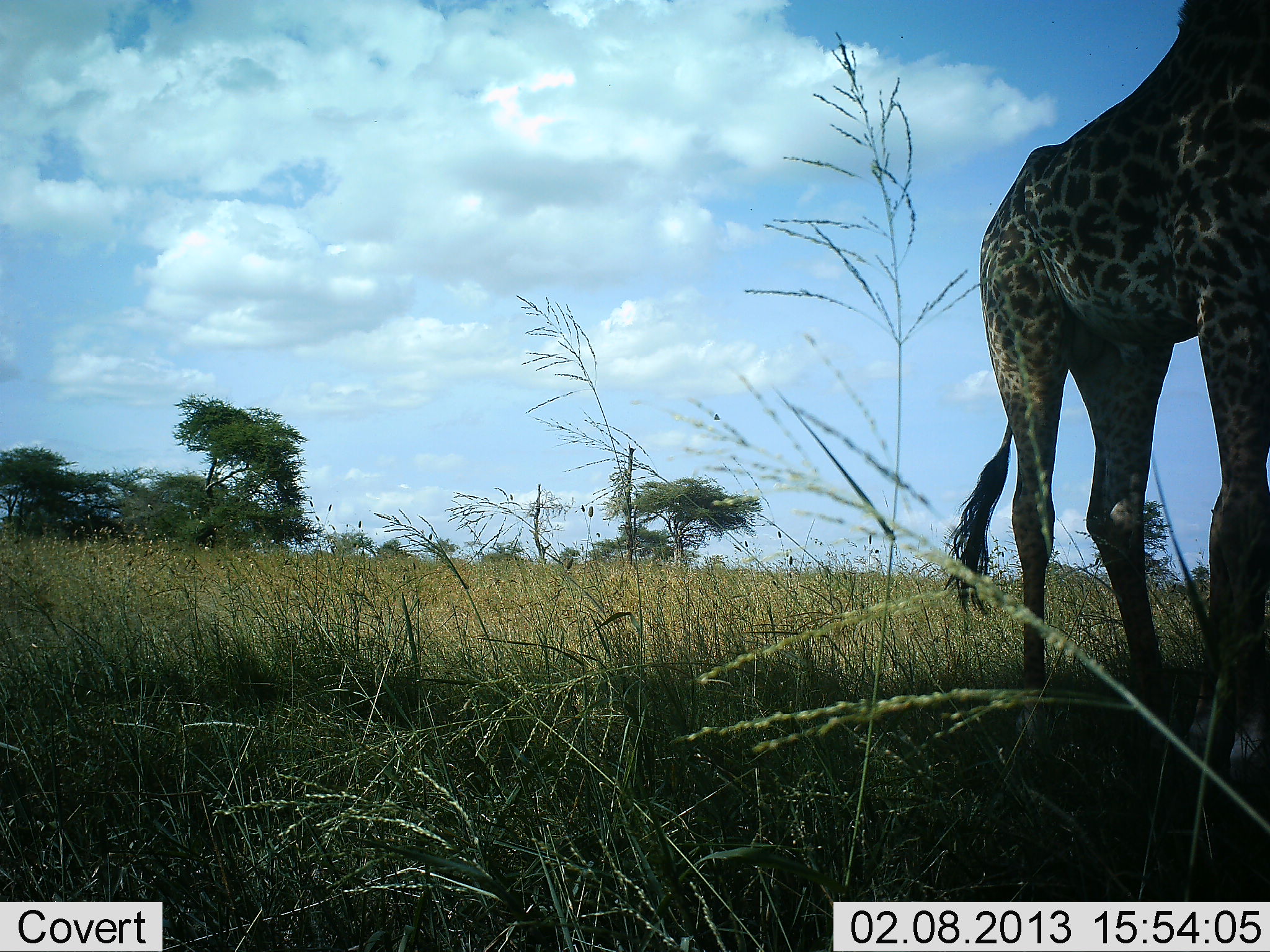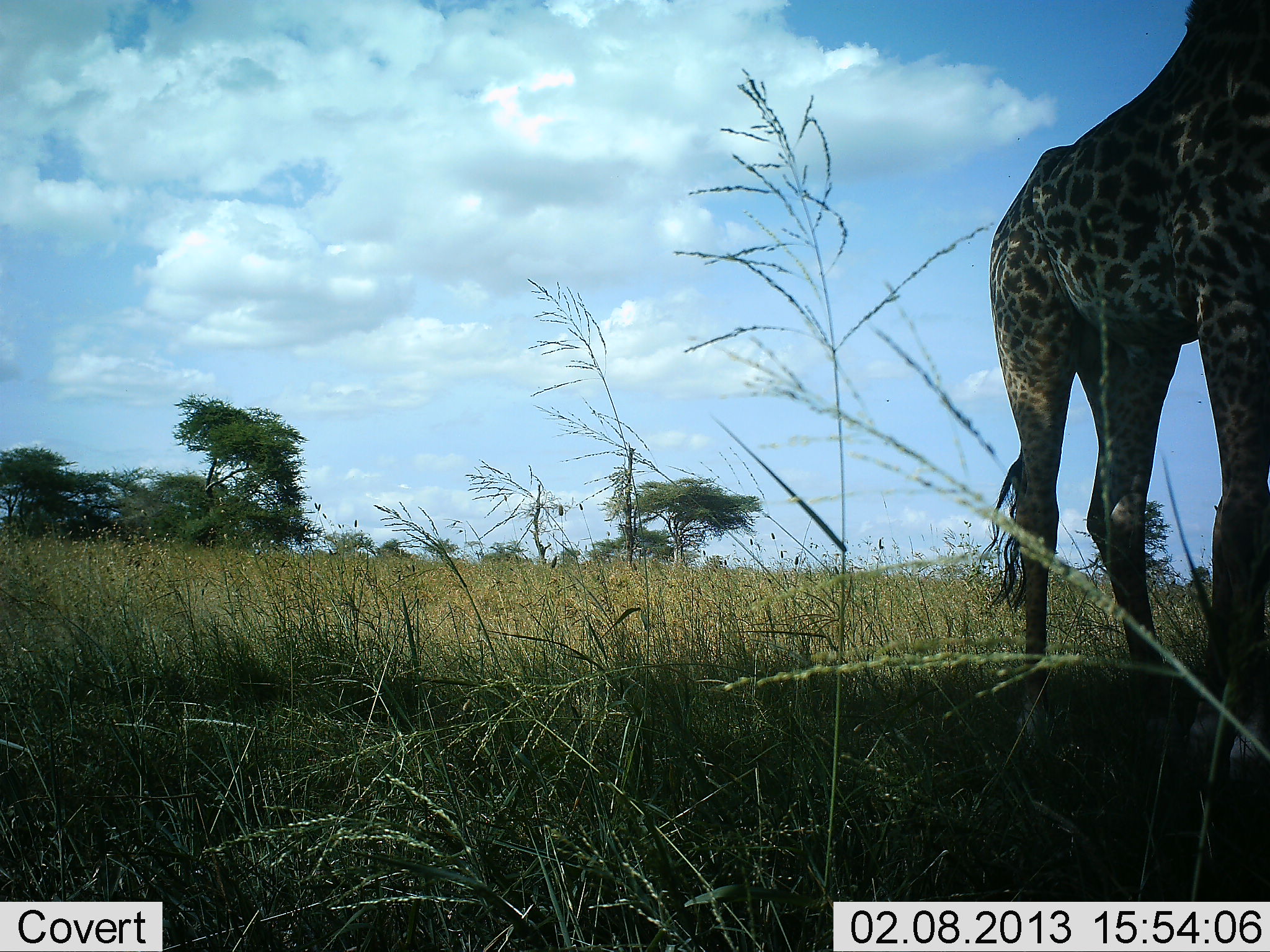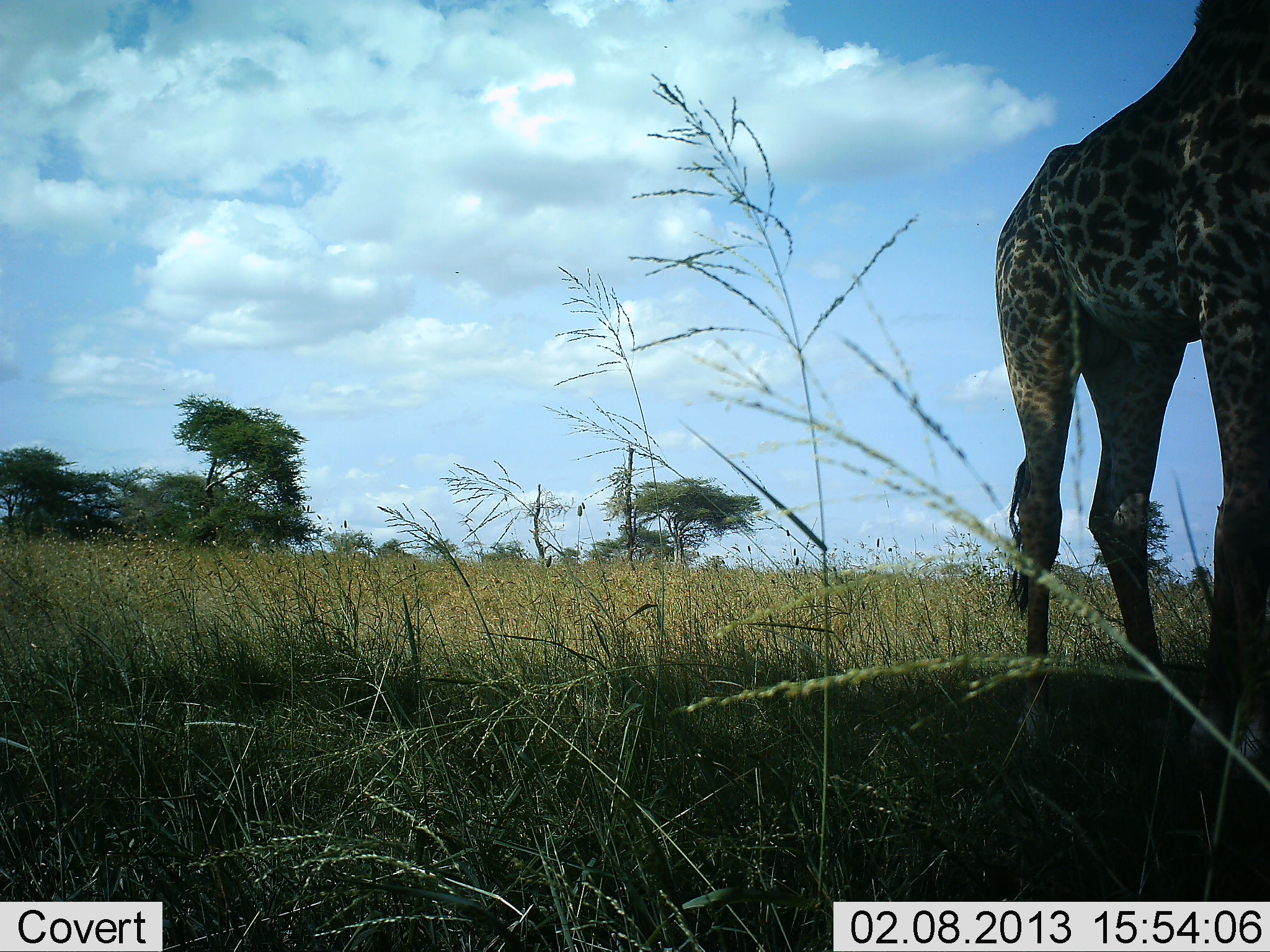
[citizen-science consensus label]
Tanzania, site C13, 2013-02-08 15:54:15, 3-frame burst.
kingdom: Animalia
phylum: Chordata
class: Mammalia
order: Artiodactyla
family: Giraffidae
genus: Giraffa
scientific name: Giraffa camelopardalis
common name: giraffe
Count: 1.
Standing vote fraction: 94%.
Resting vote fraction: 0%.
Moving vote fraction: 0%.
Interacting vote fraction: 0%.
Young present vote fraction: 0%.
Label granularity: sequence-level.